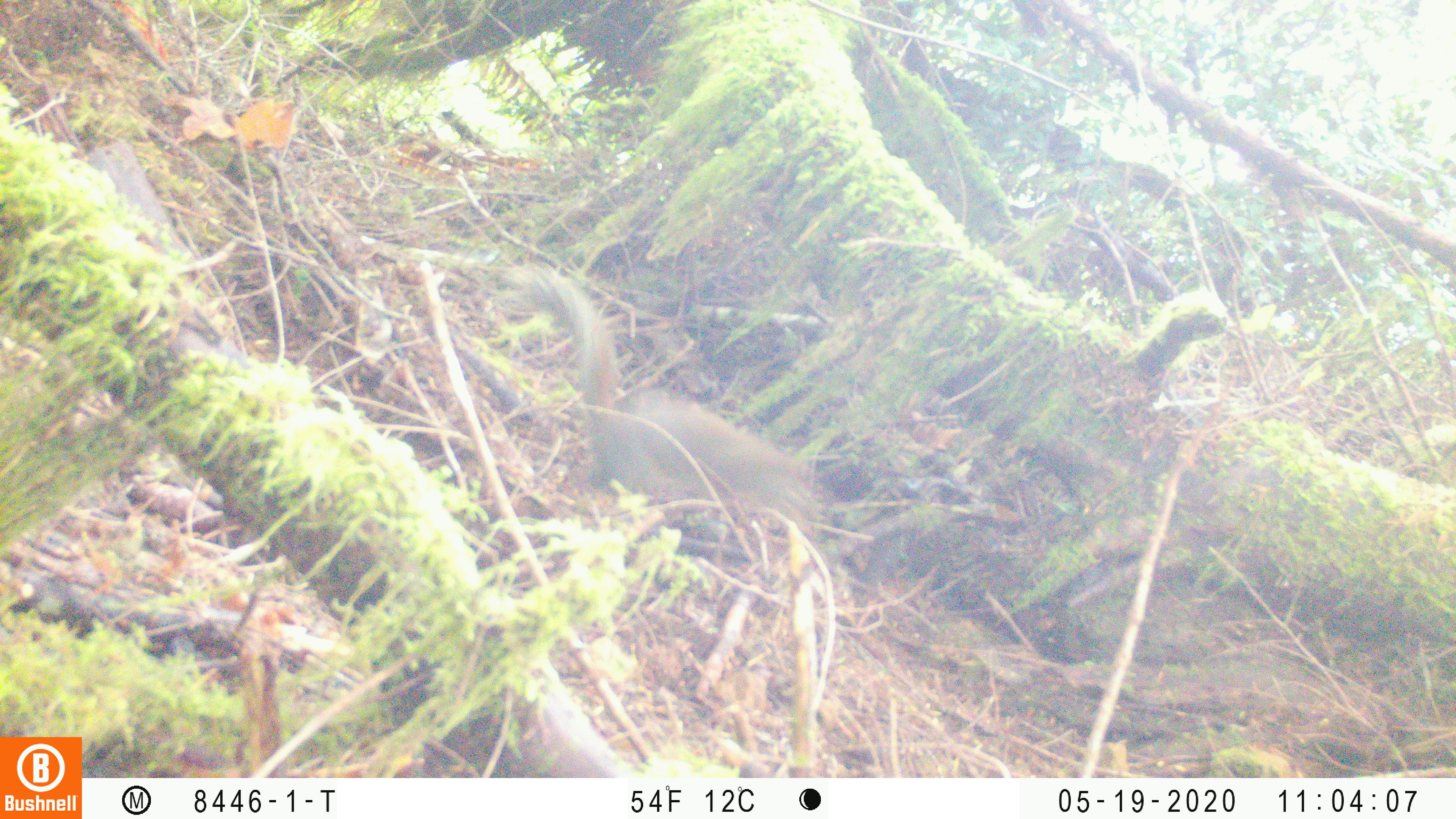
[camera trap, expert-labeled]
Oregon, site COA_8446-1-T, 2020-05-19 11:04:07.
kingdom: Animalia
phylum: Chordata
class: Mammalia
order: Rodentia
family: Sciuridae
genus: Tamiasciurus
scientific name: Tamiasciurus douglasii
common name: douglas squirrel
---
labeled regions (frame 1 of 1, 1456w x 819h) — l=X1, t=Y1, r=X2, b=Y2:
douglas squirrel: l=512, t=267, r=827, b=533